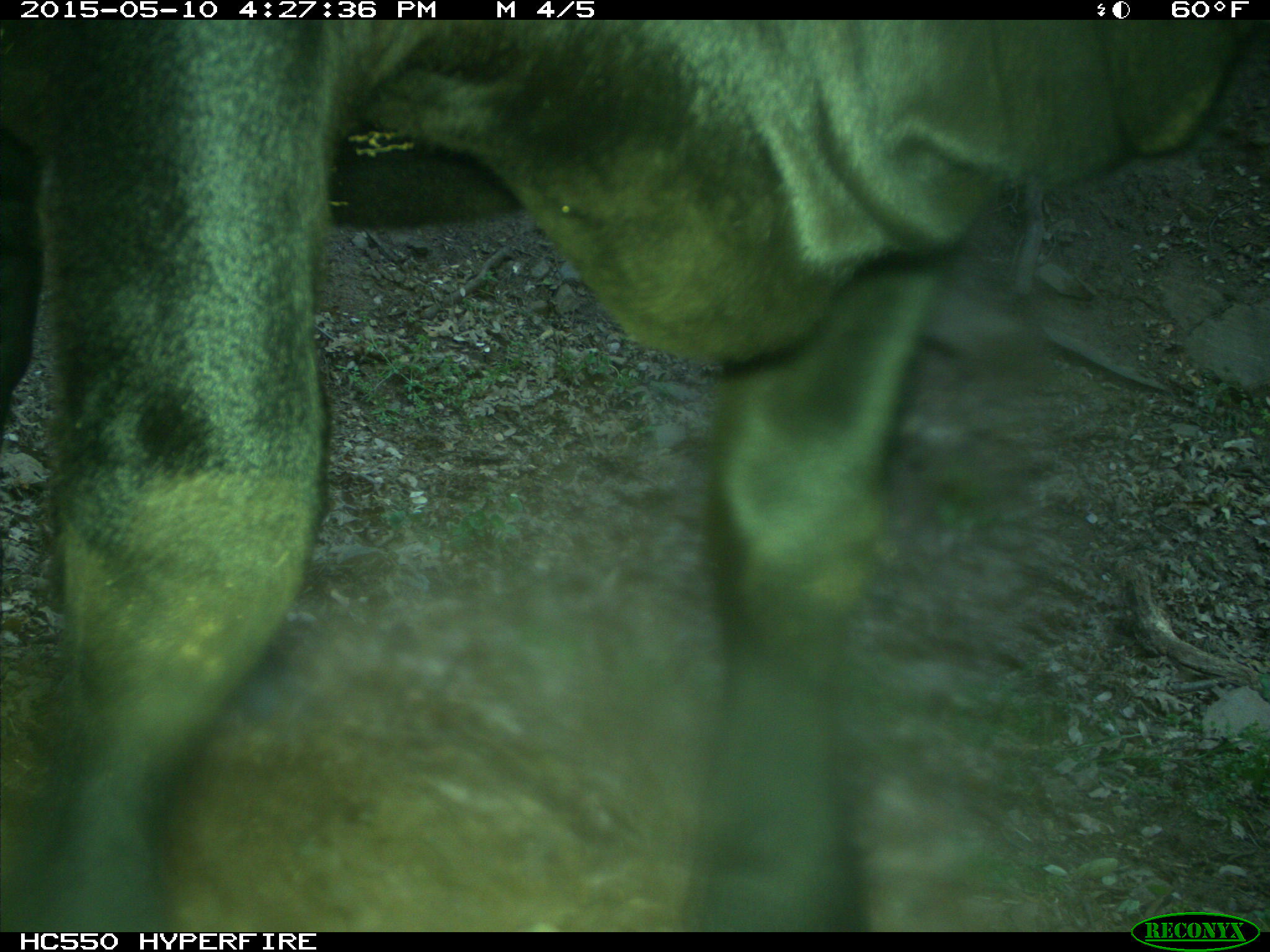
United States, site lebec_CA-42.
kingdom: Animalia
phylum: Chordata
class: Mammalia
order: Artiodactyla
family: Bovidae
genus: Bos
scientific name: Bos taurus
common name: domestic cow